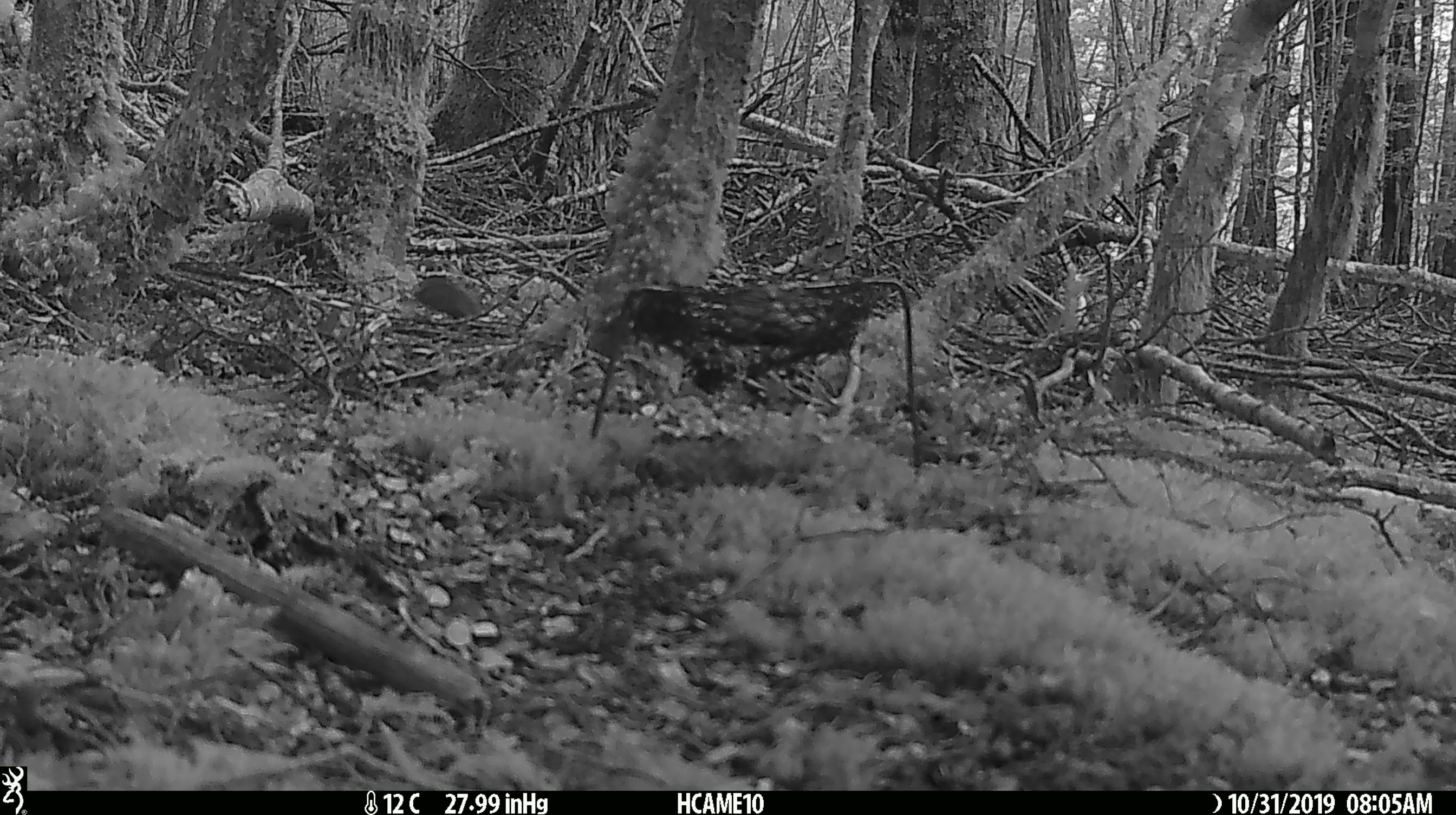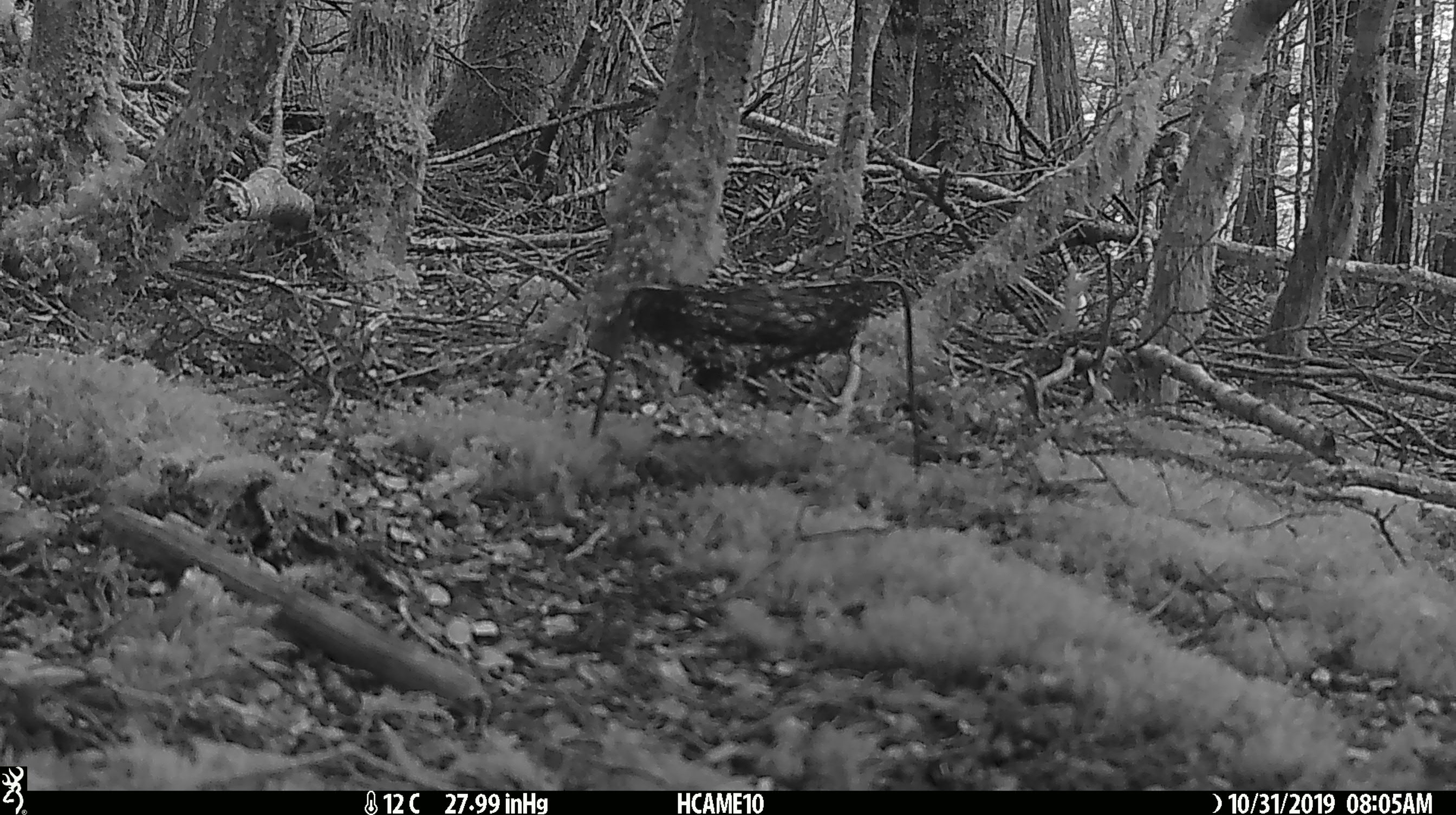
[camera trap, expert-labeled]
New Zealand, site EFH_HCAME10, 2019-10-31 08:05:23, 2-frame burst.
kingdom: Animalia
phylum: Chordata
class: Mammalia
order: Rodentia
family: Muridae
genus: Mus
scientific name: Mus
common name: mouse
Mouse (Mus).